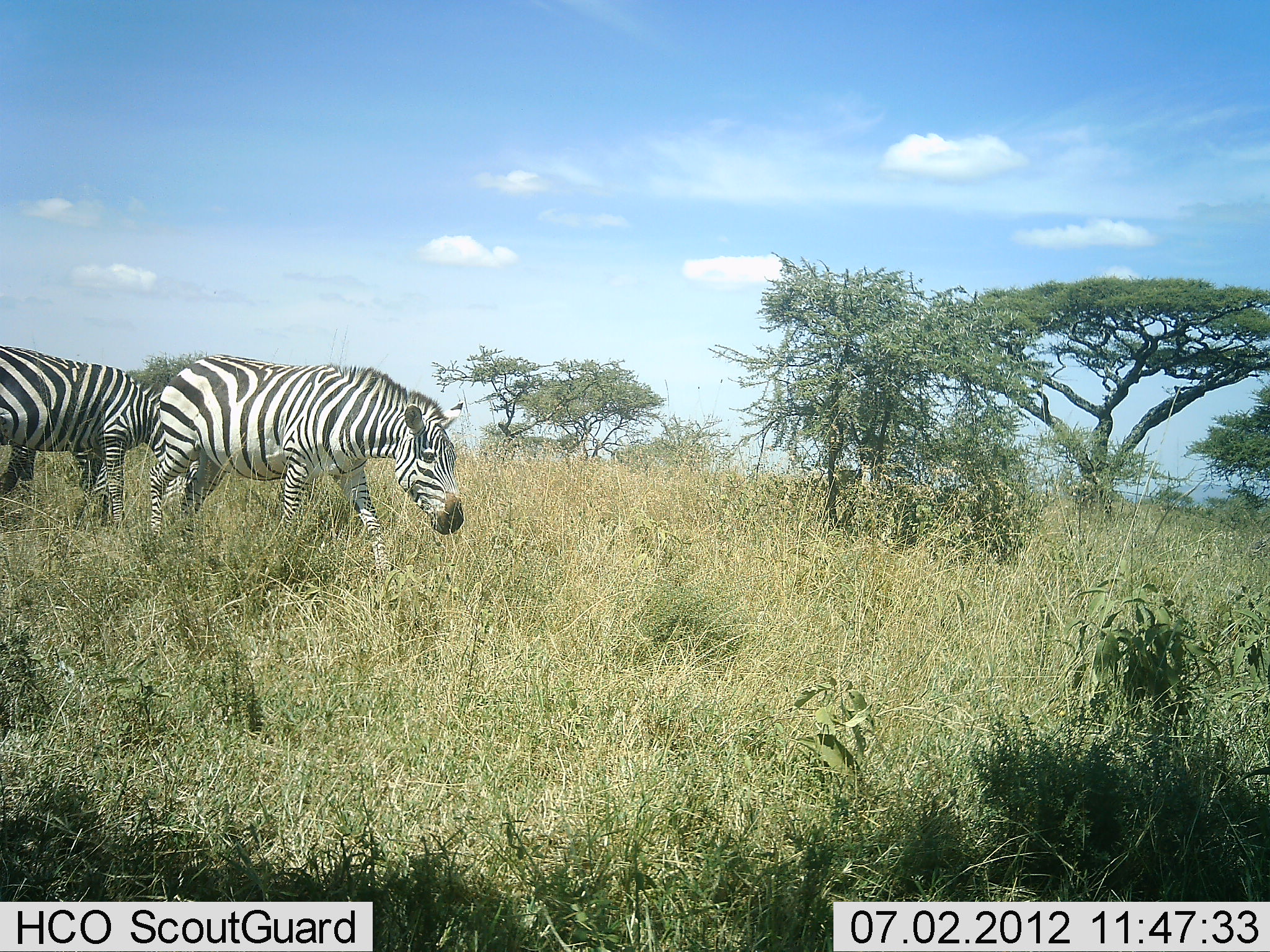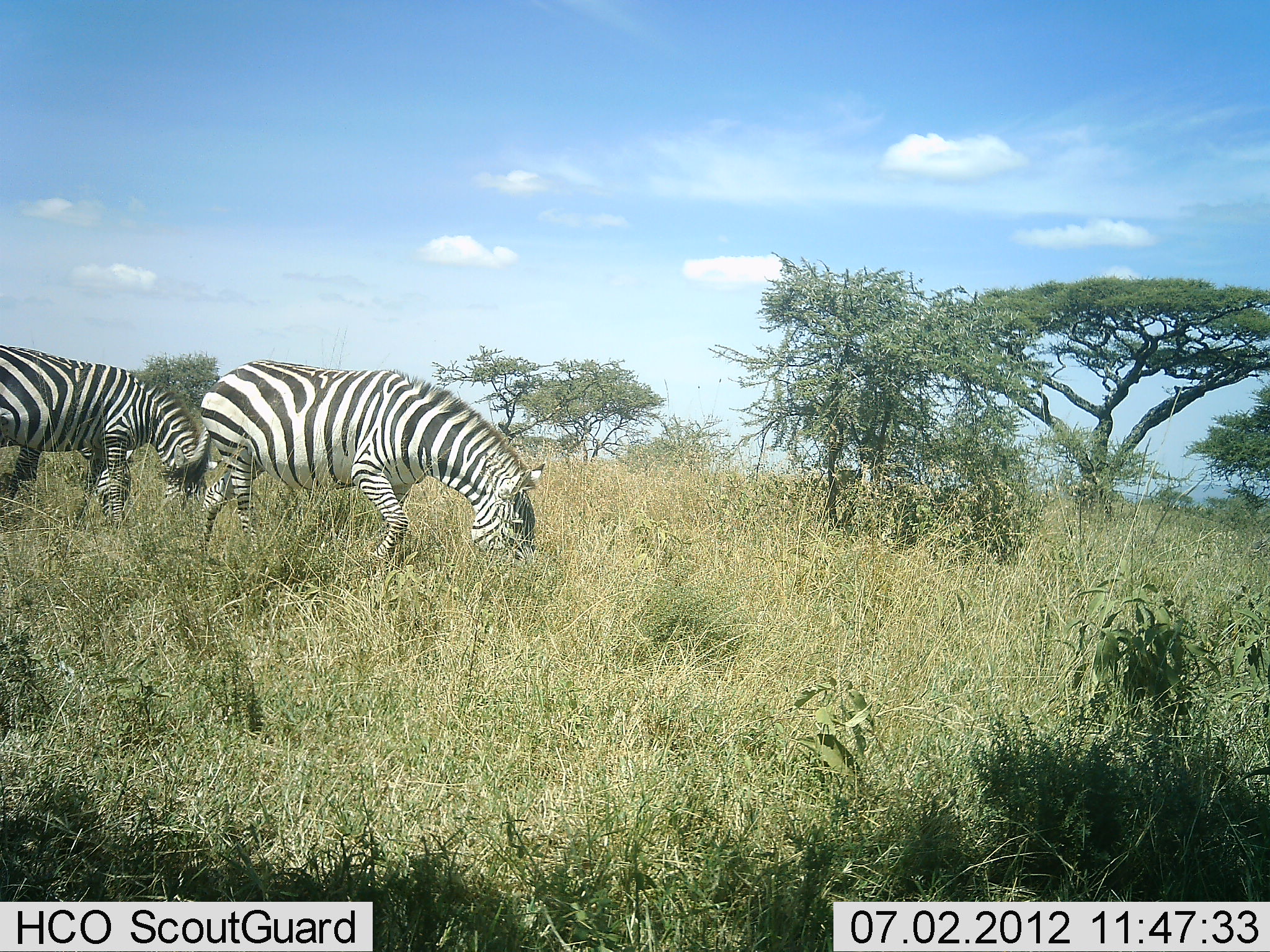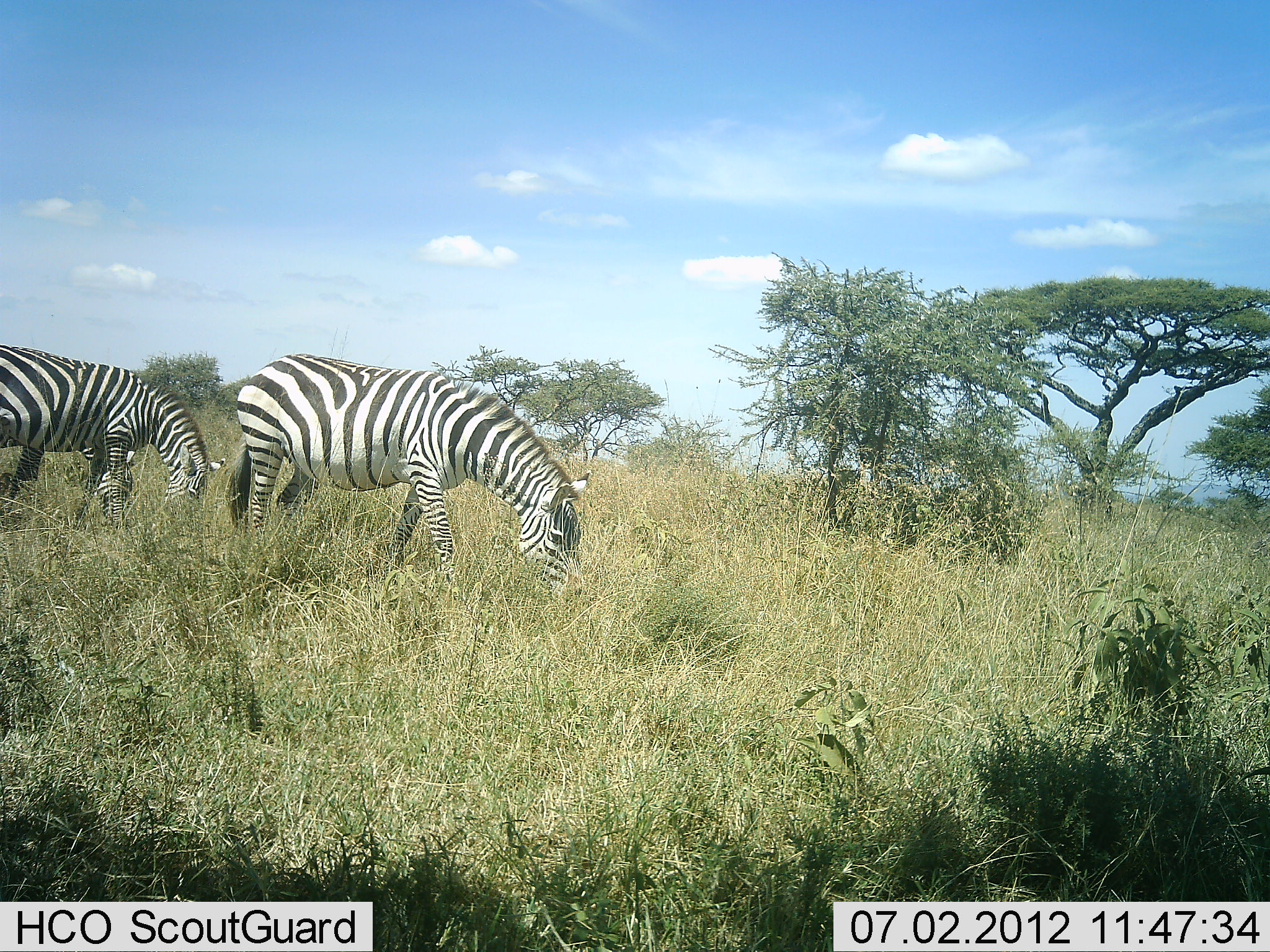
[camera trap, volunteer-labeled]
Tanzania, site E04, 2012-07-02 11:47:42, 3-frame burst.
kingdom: Animalia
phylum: Chordata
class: Mammalia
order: Perissodactyla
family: Equidae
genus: Equus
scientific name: Equus quagga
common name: plains zebra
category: zebra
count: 2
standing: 10%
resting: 0%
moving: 30%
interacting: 0%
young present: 0%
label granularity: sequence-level